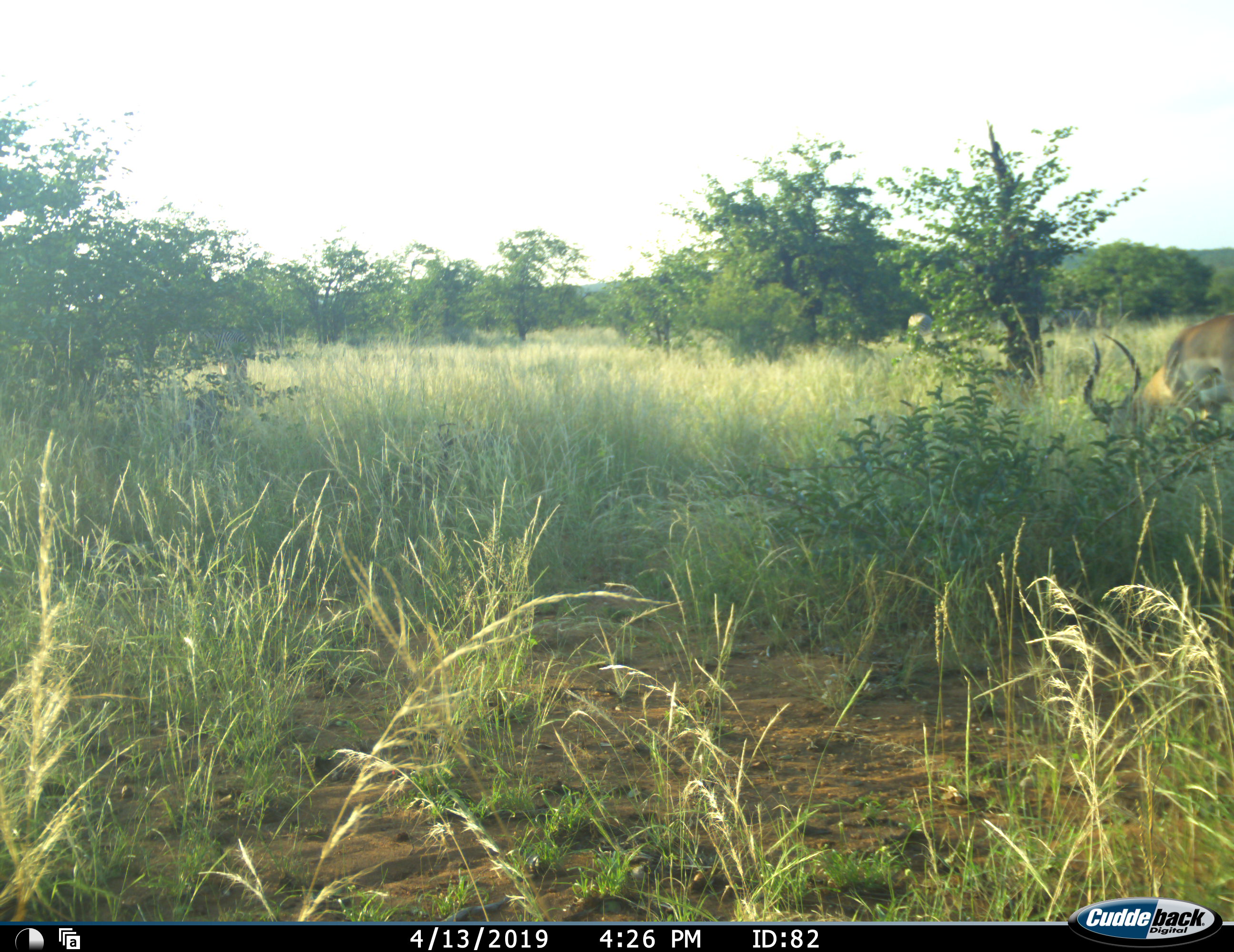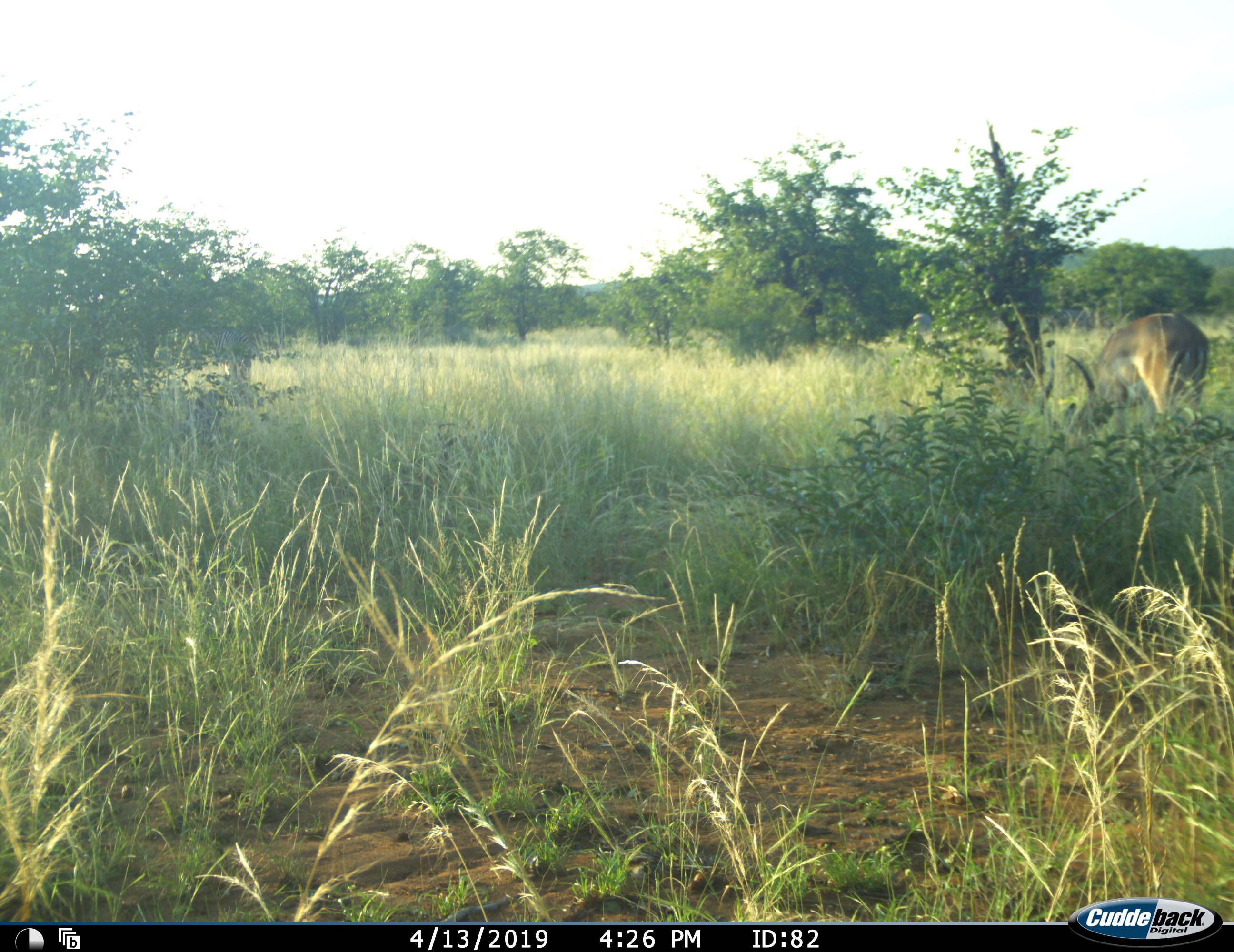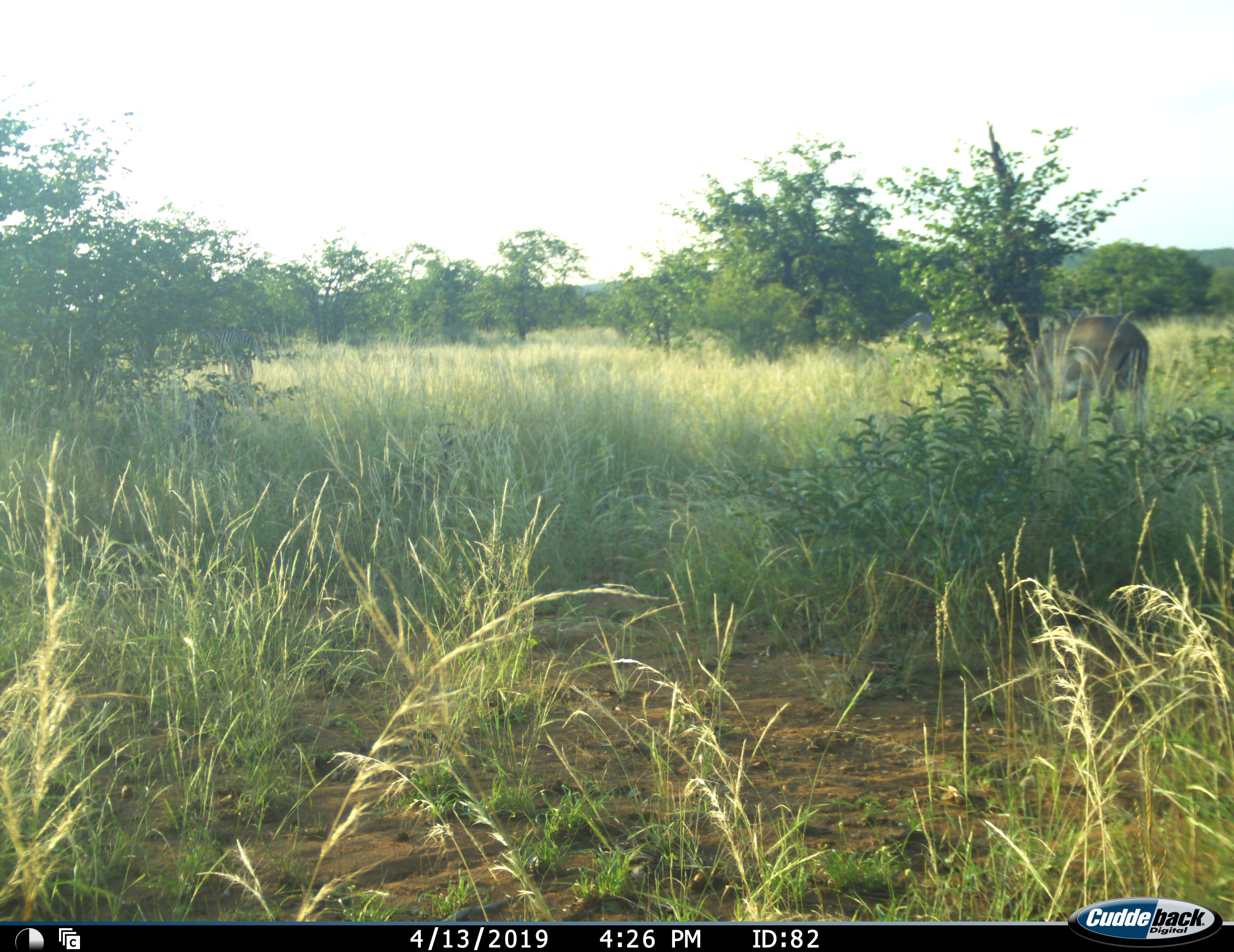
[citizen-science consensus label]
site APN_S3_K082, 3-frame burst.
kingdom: Animalia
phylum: Chordata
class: Mammalia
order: Artiodactyla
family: Bovidae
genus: Aepyceros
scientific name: Aepyceros melampus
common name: impala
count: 2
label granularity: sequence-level